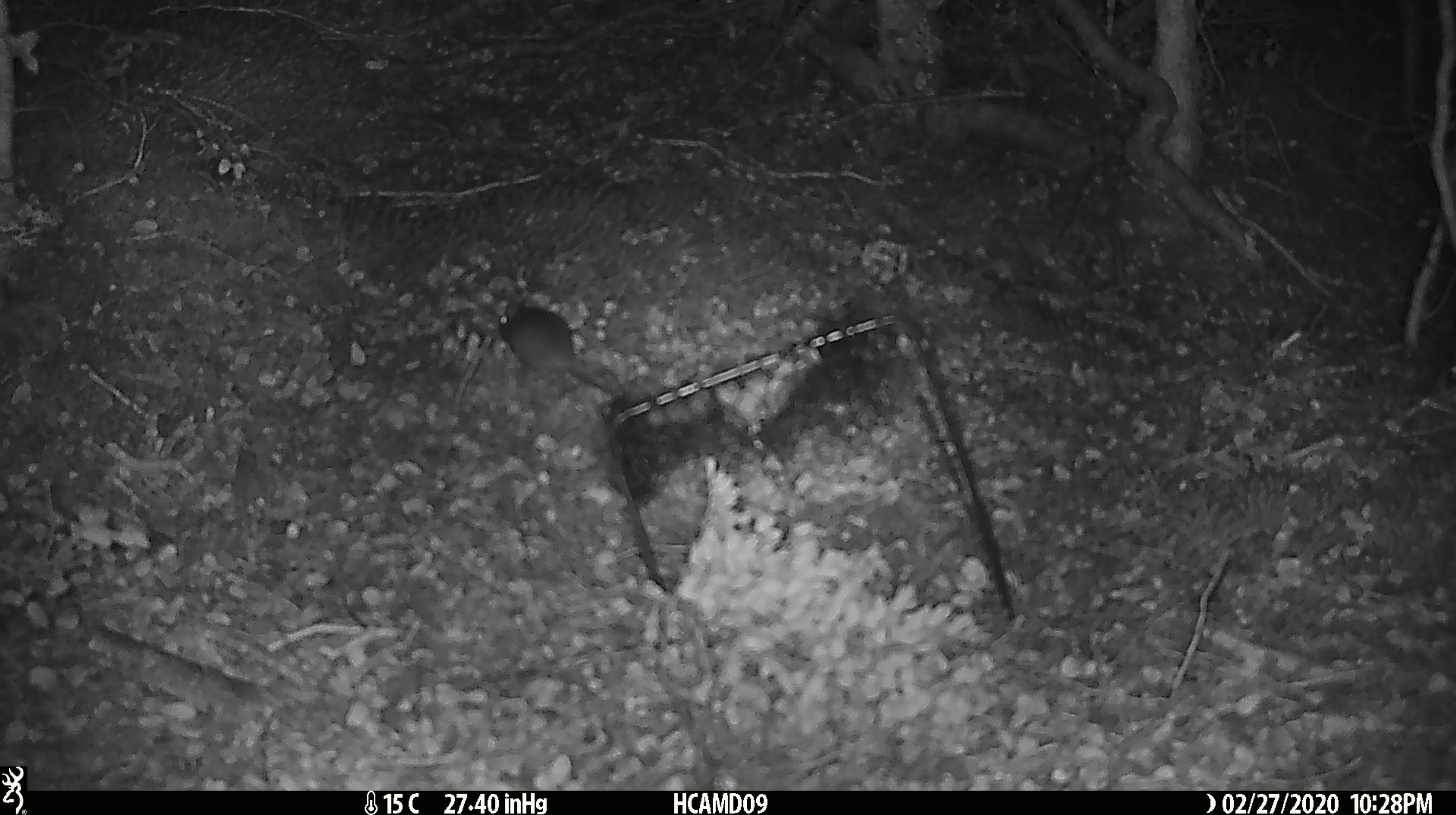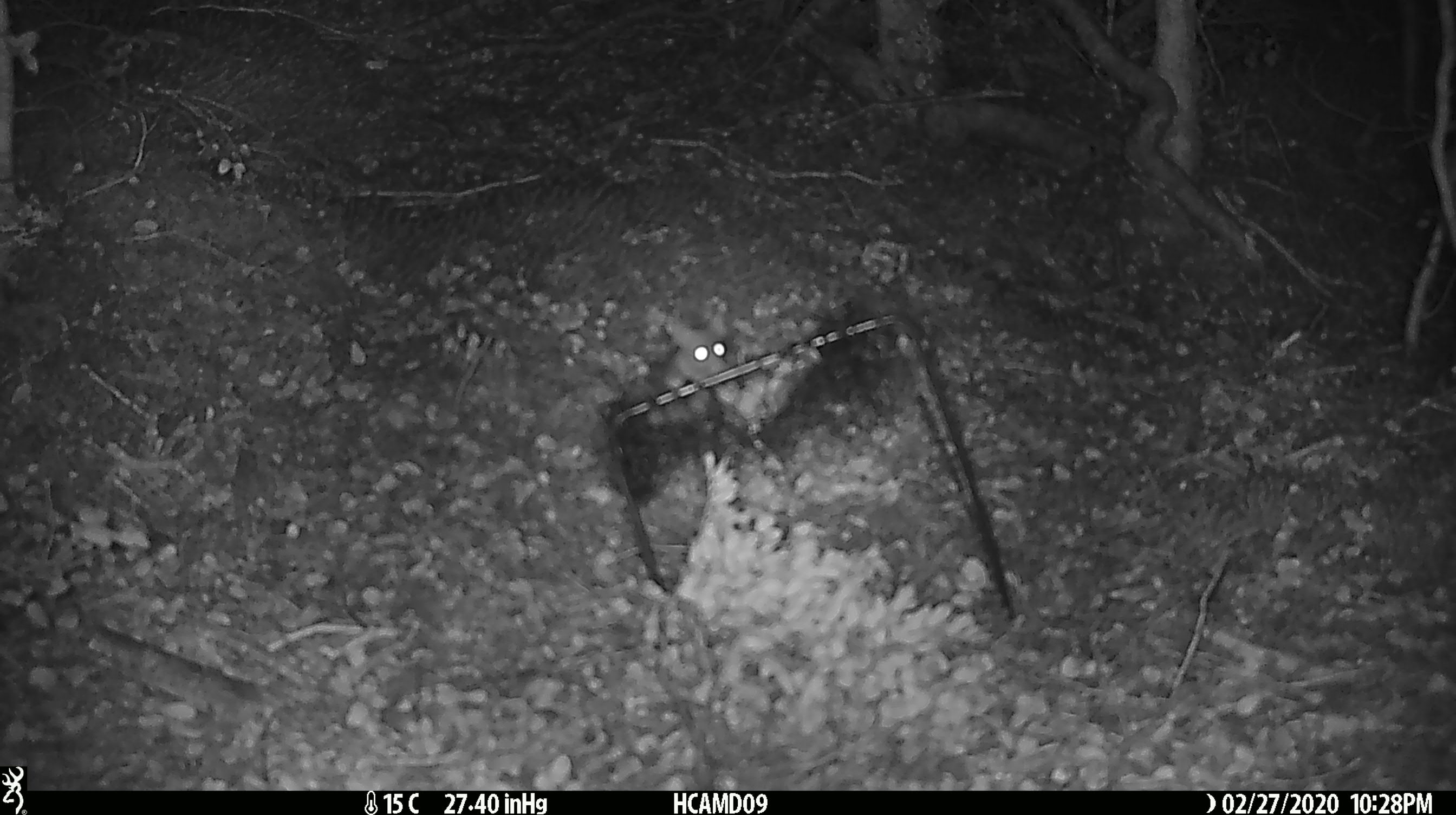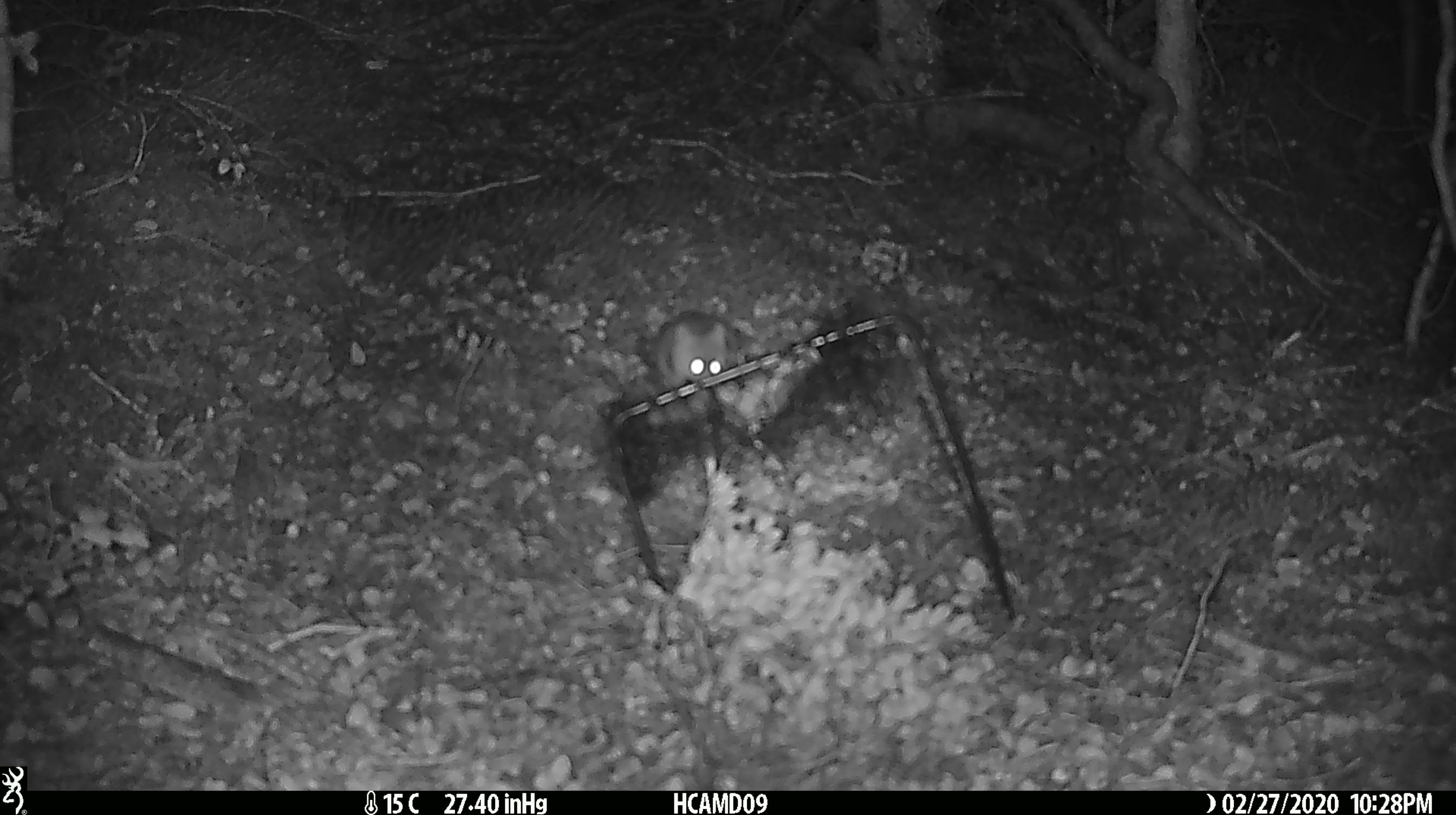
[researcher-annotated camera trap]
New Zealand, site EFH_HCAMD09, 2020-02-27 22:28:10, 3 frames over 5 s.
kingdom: Animalia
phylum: Chordata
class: Mammalia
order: Rodentia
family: Muridae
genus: Mus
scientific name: Mus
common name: mouse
Mouse (Mus).